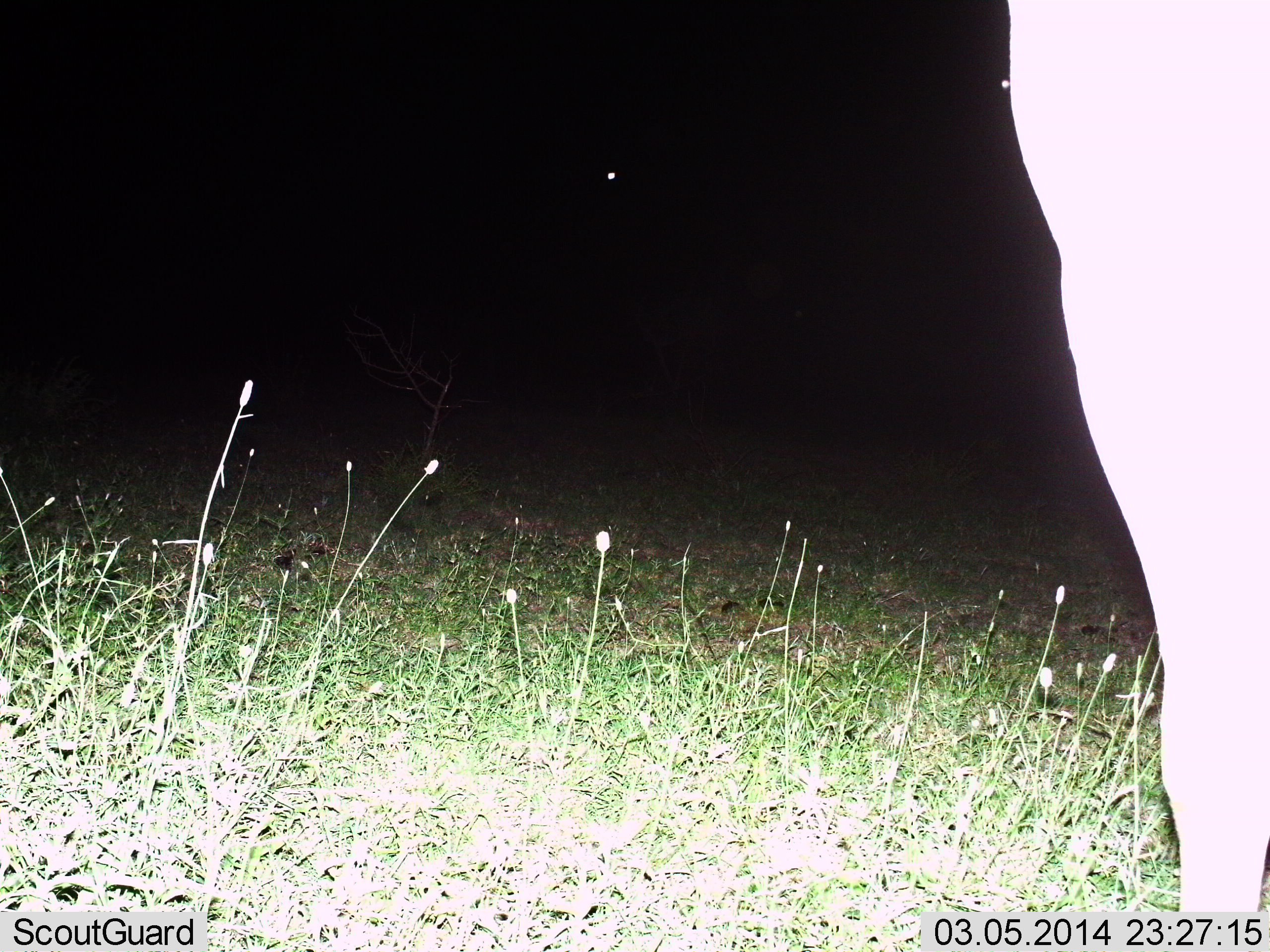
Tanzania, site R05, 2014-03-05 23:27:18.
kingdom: Animalia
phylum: Chordata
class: Mammalia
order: Artiodactyla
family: Bovidae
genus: Connochaetes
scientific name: Connochaetes taurinus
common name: blue wildebeest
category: wildebeest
Wildebeest (blue wildebeest) (Connochaetes taurinus), count 1. Behavior (volunteer vote fractions): standing 100%, resting 0%, moving 0%, interacting 0%. Young present (vote fraction): 0%. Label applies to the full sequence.